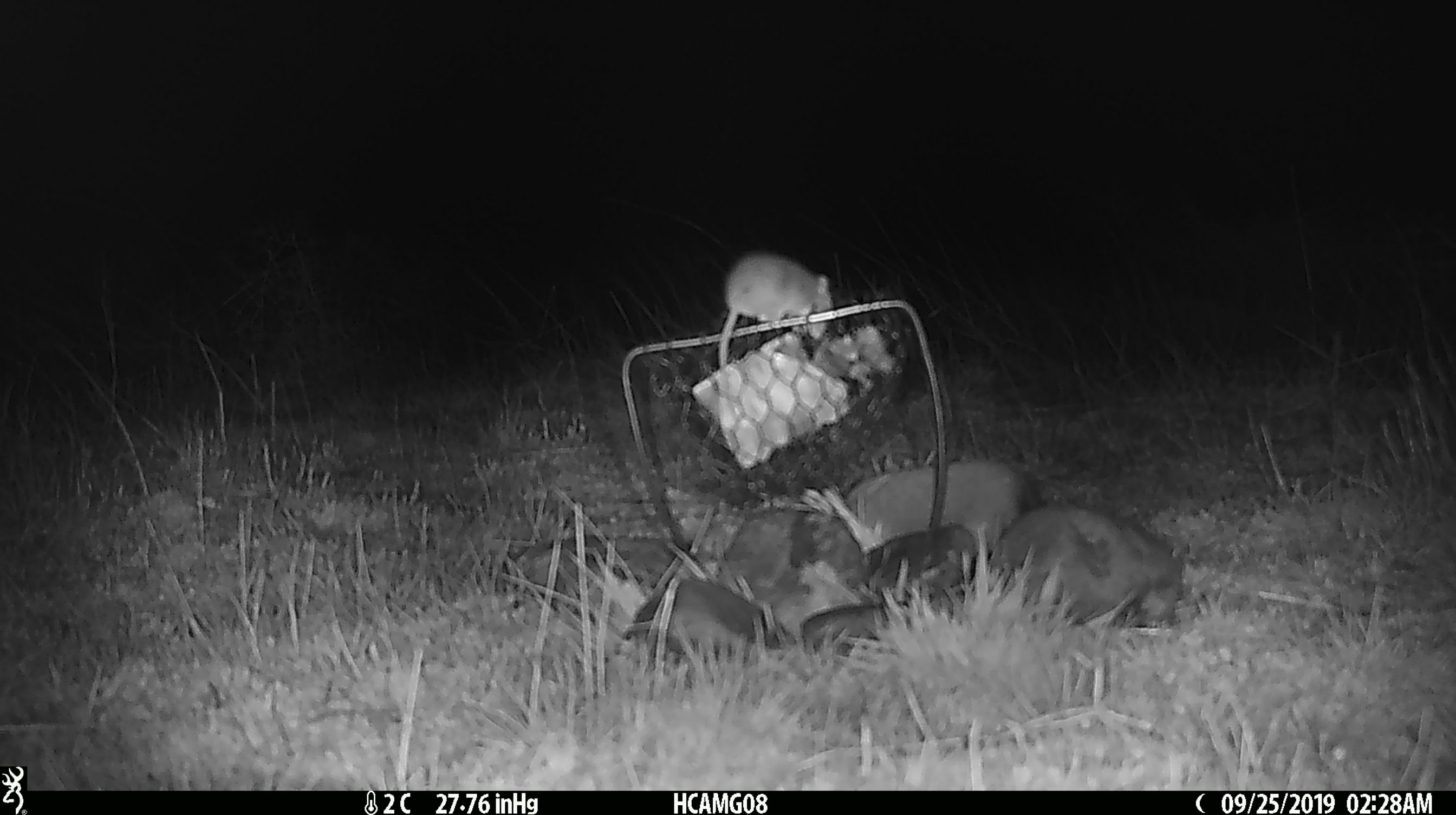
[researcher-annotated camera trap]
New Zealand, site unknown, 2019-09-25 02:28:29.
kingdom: Animalia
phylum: Chordata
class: Mammalia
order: Rodentia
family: Muridae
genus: Mus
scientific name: Mus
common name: mouse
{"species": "mouse (Mus)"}